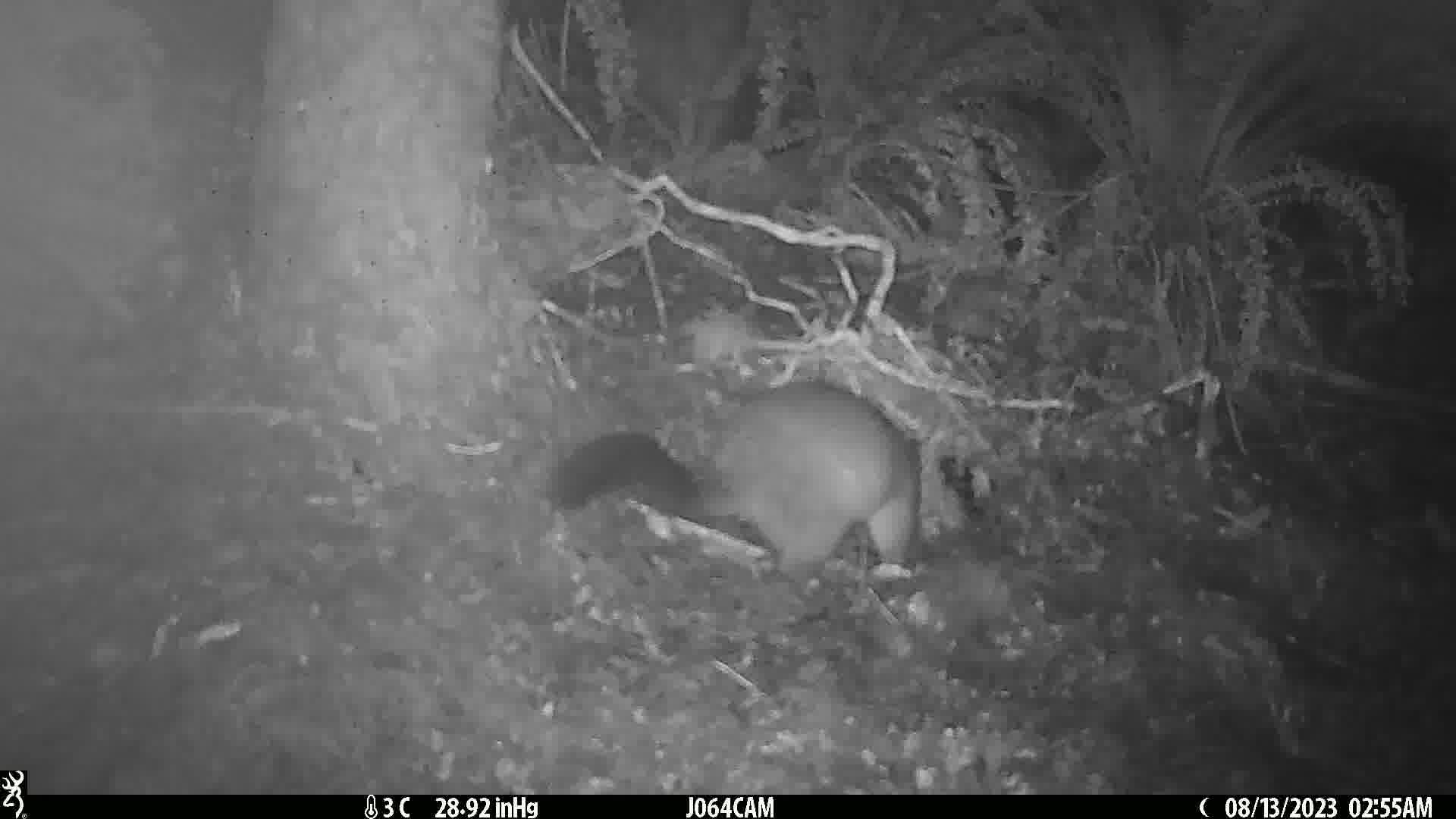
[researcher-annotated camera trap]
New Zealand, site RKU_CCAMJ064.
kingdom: Animalia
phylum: Chordata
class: Mammalia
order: Diprotodontia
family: Phalangeridae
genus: Trichosurus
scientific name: Trichosurus vulpecula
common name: common brushtail possum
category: possum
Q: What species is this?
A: Possum (common brushtail possum) (Trichosurus vulpecula).